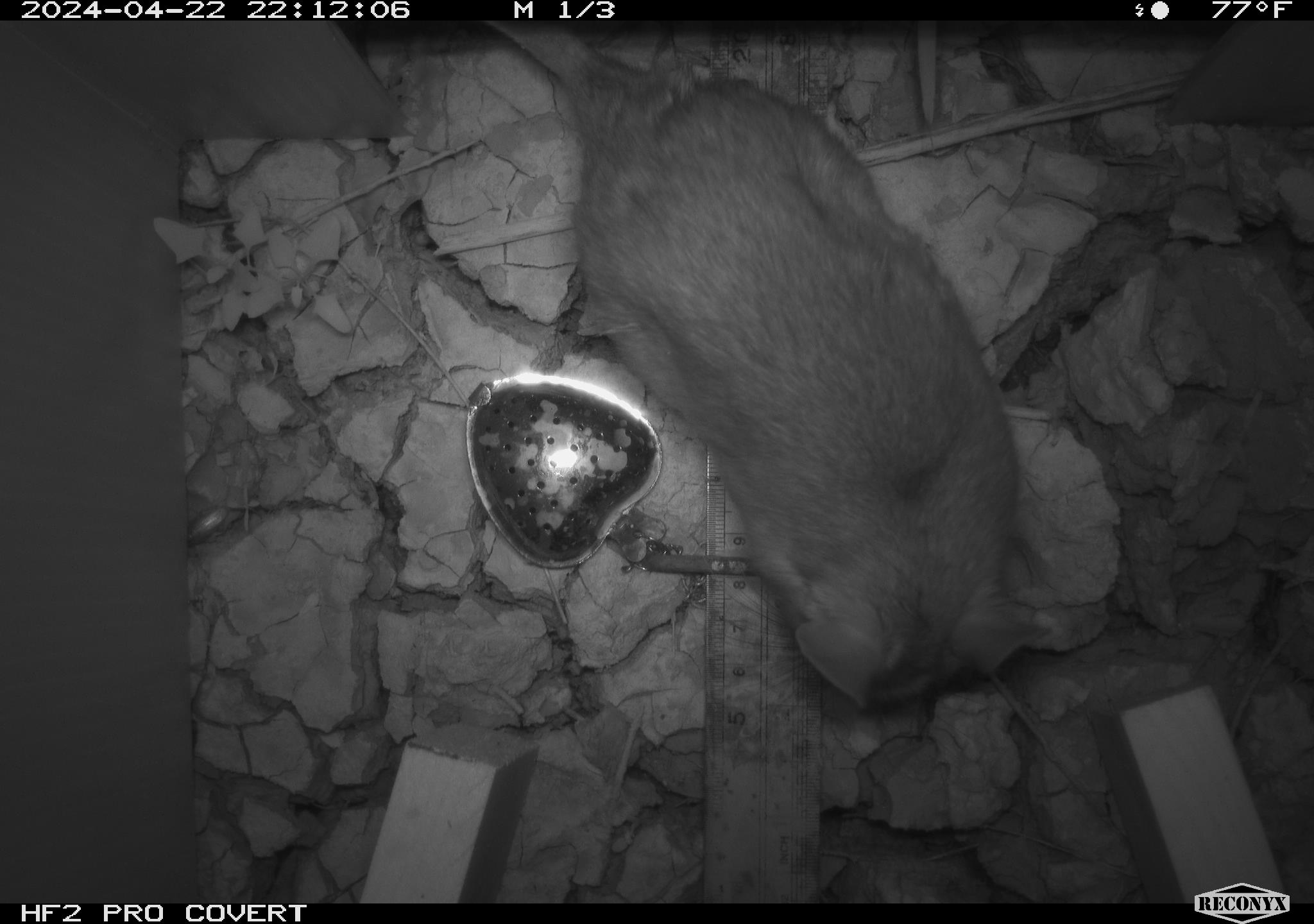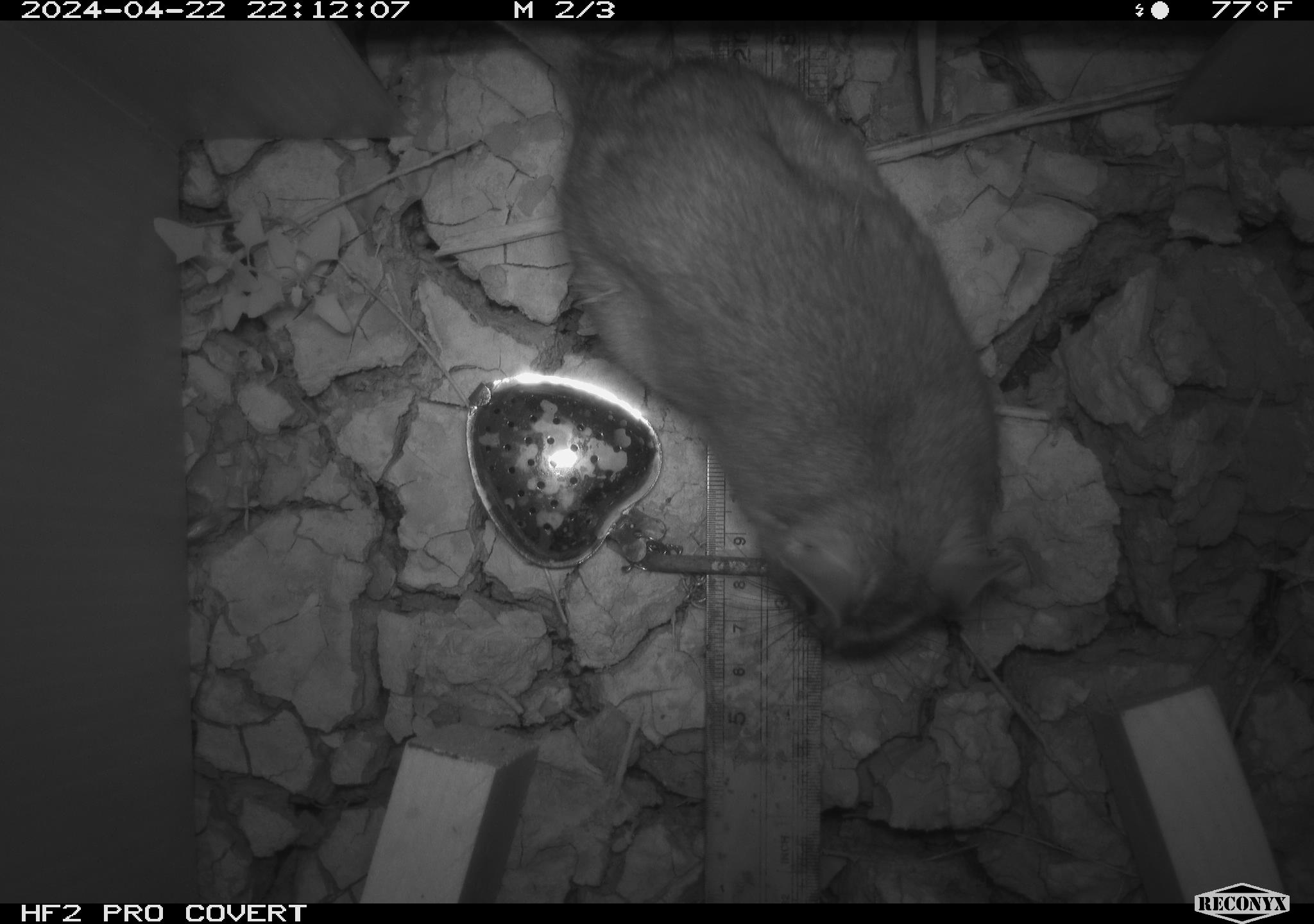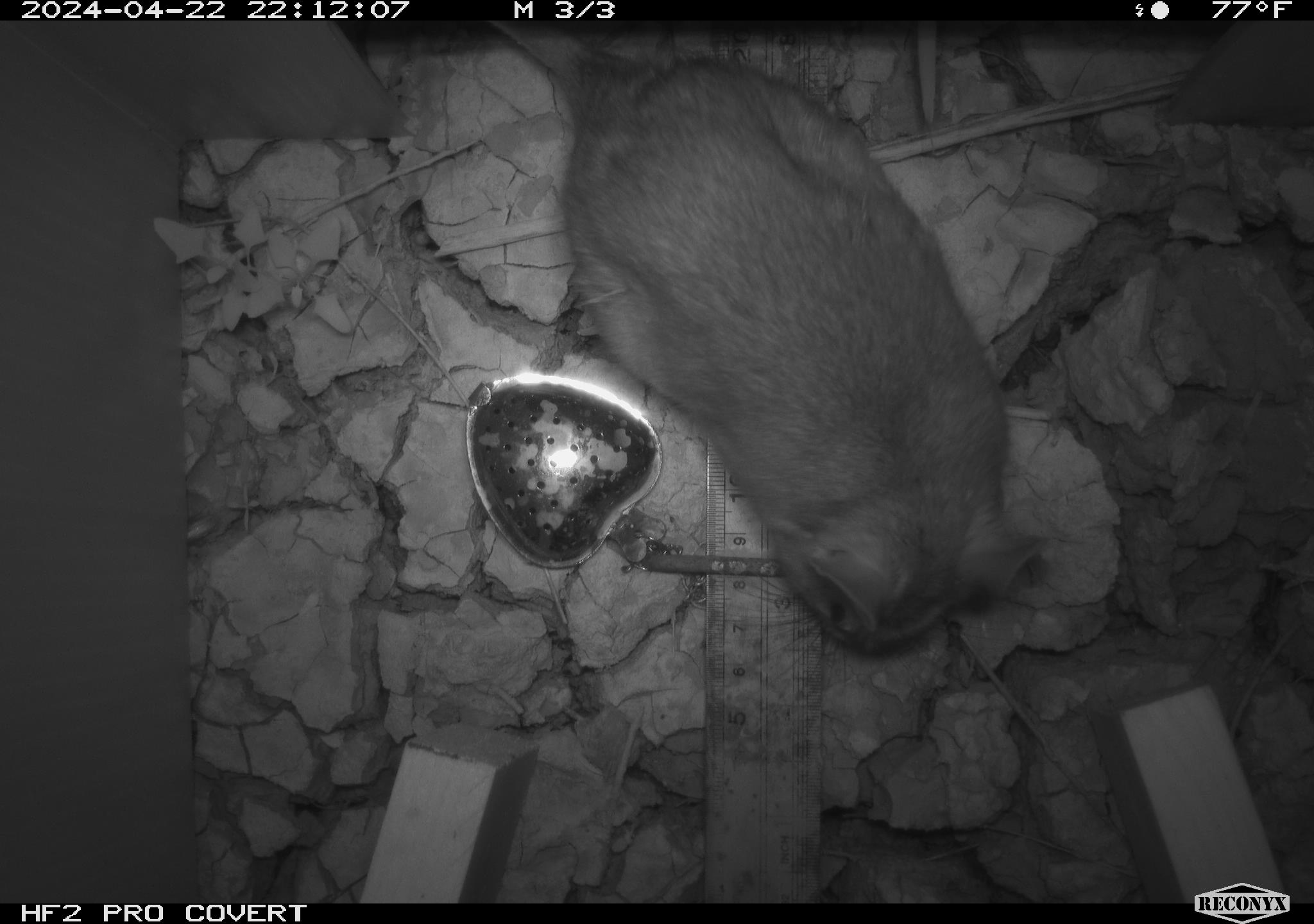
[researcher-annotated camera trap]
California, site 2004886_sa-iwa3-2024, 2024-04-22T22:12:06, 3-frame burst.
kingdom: Animalia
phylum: Chordata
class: Mammalia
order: Rodentia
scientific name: Rodentia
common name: woodrat or rat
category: woodrat or rat species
Woodrat or rat species (woodrat or rat) (Rodentia).